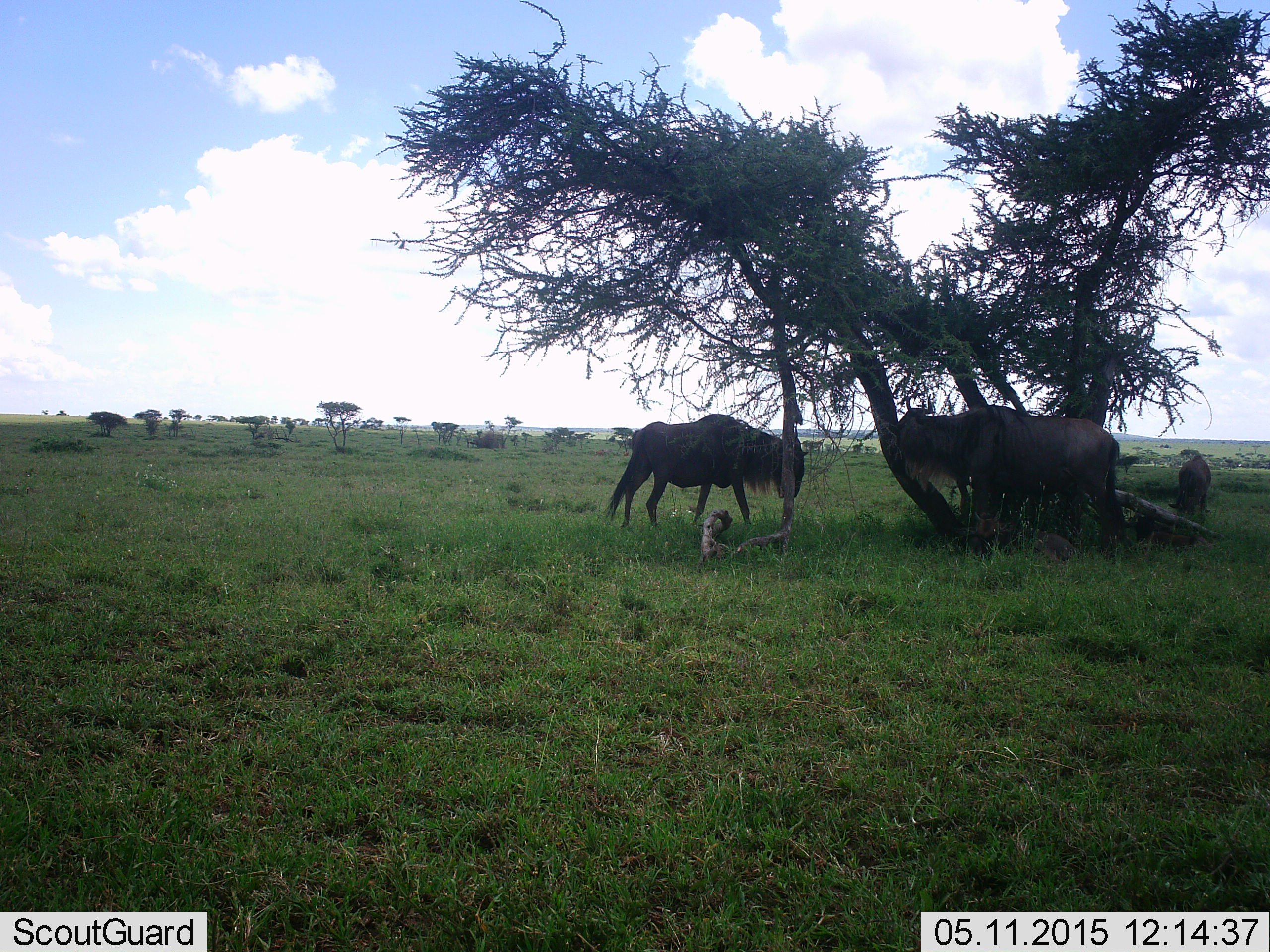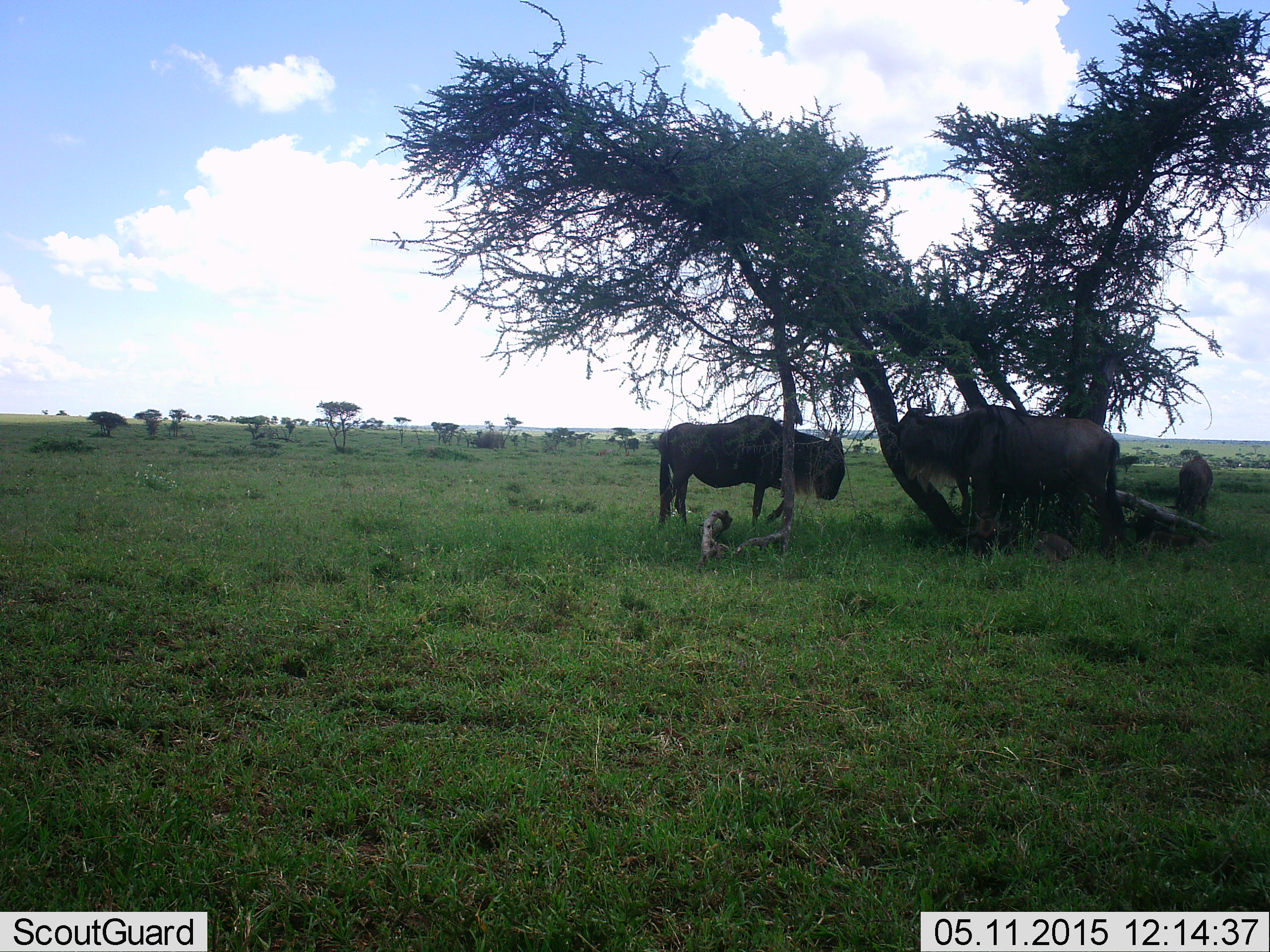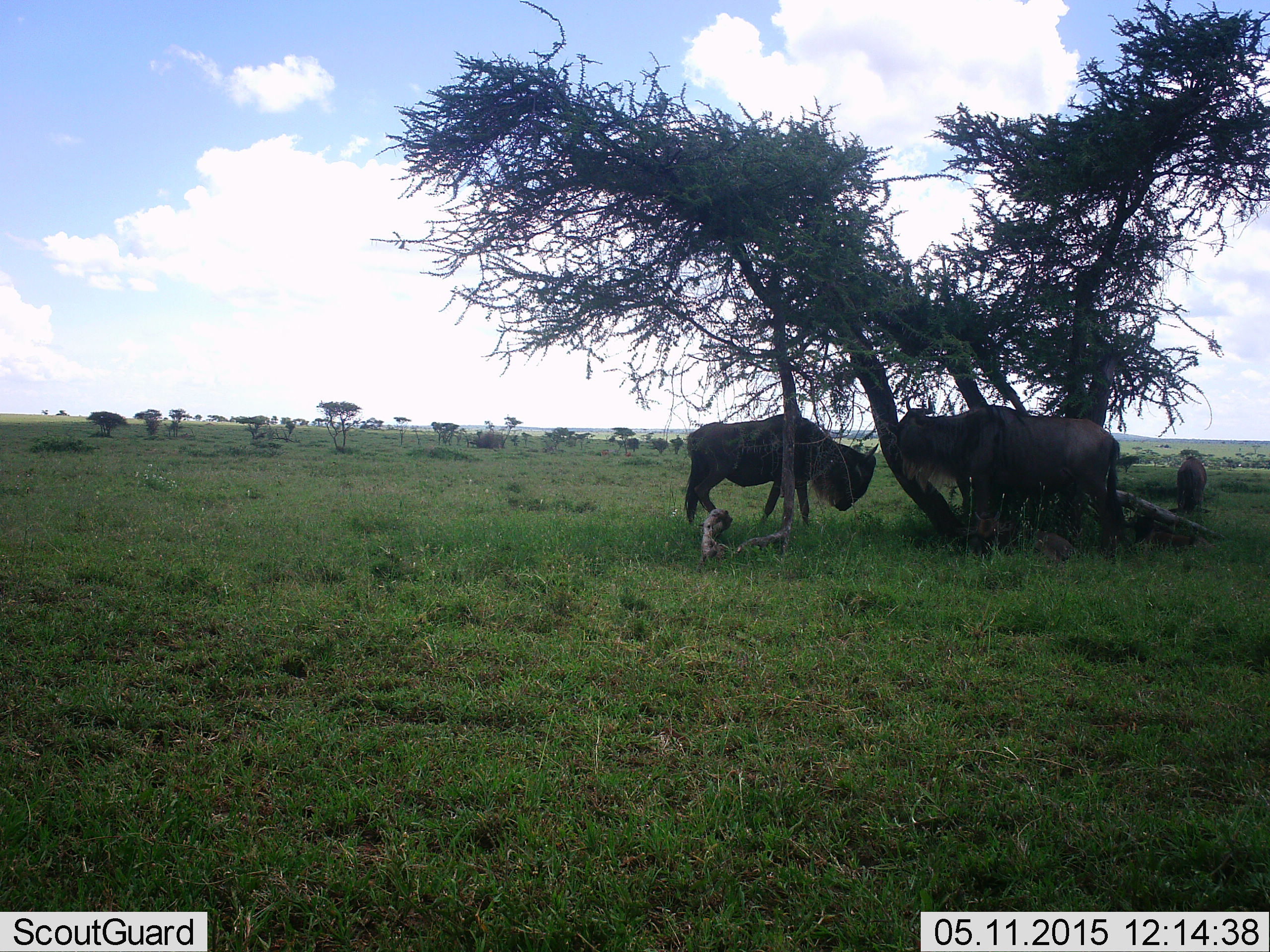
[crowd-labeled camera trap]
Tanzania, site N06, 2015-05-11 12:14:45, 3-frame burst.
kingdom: Animalia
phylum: Chordata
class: Mammalia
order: Artiodactyla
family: Bovidae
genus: Connochaetes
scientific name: Connochaetes taurinus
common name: blue wildebeest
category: wildebeest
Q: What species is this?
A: Wildebeest (blue wildebeest) (Connochaetes taurinus).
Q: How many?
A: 3.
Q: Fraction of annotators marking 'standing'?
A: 80%.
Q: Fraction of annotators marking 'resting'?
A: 30%.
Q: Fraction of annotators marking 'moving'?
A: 40%.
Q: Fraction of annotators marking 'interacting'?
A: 0%.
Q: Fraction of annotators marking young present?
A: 40%.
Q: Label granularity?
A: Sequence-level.